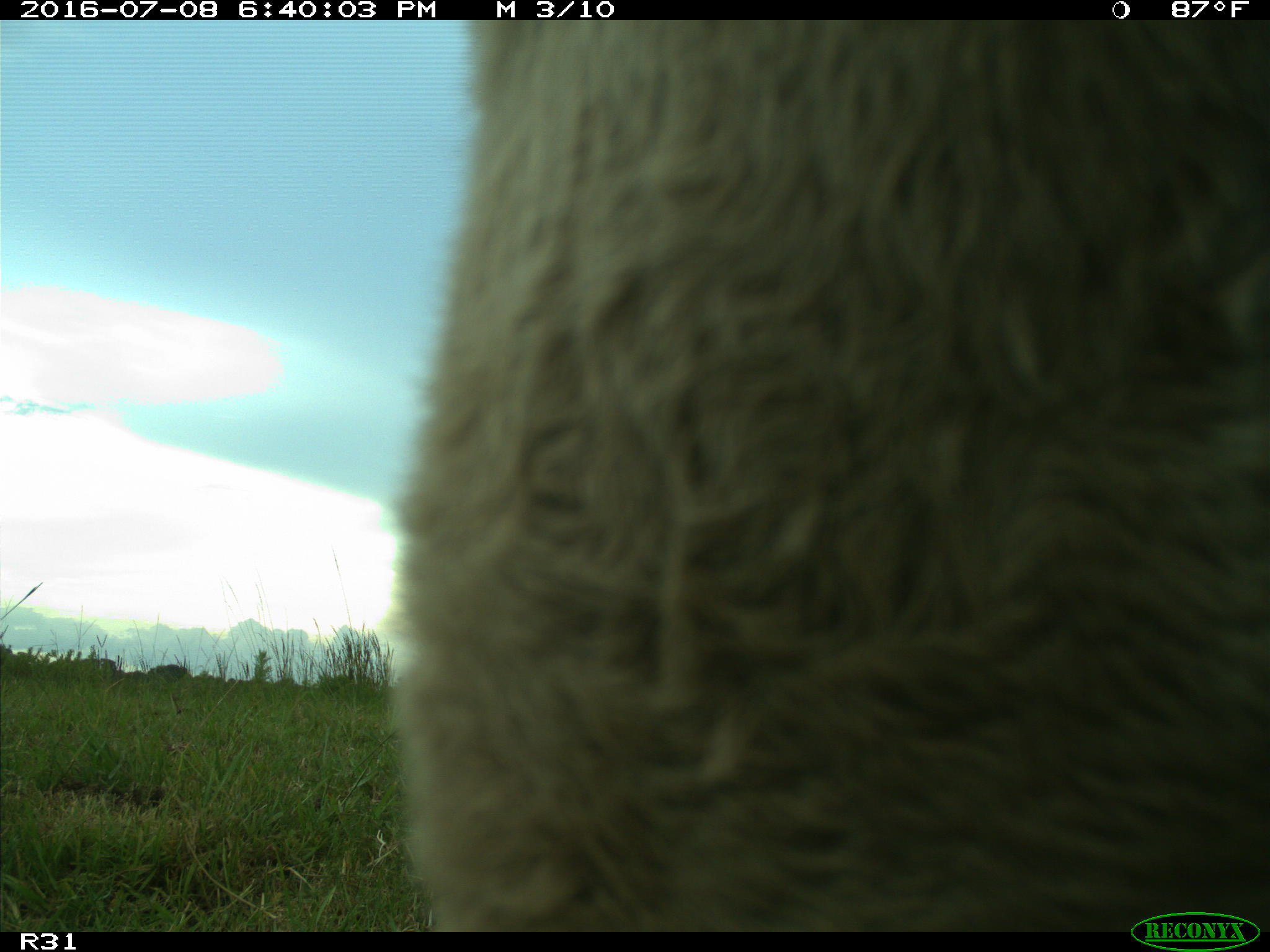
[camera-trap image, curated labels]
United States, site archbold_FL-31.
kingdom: Animalia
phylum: Chordata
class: Mammalia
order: Artiodactyla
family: Bovidae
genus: Bos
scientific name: Bos taurus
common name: domestic cow